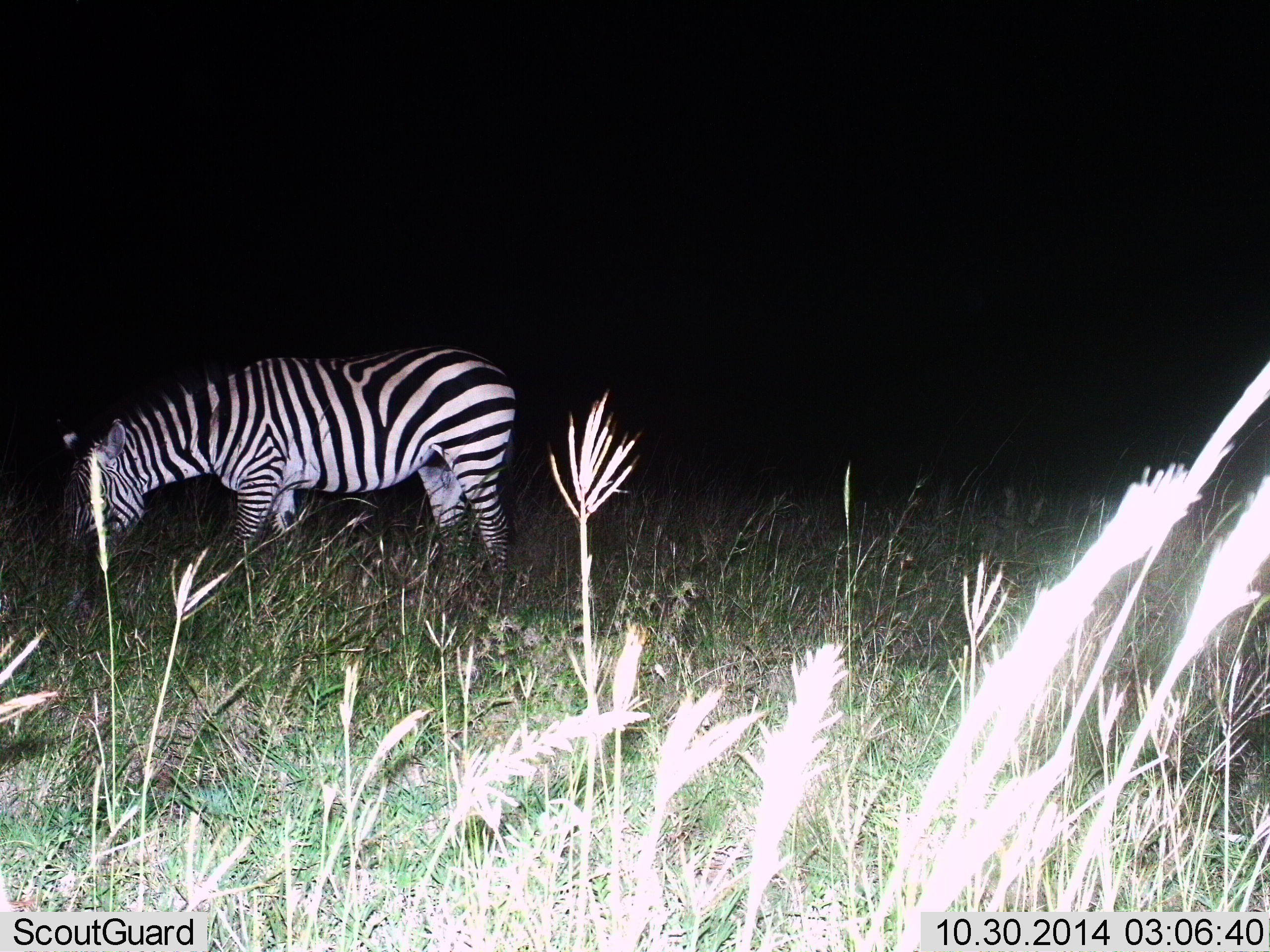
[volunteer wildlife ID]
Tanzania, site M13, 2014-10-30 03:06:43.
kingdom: Animalia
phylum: Chordata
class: Mammalia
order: Perissodactyla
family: Equidae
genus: Equus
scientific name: Equus quagga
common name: plains zebra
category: zebra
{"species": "zebra (plains zebra) (Equus quagga)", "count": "1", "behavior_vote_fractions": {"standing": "20%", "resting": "0%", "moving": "20%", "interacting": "0%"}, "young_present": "0%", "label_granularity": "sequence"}